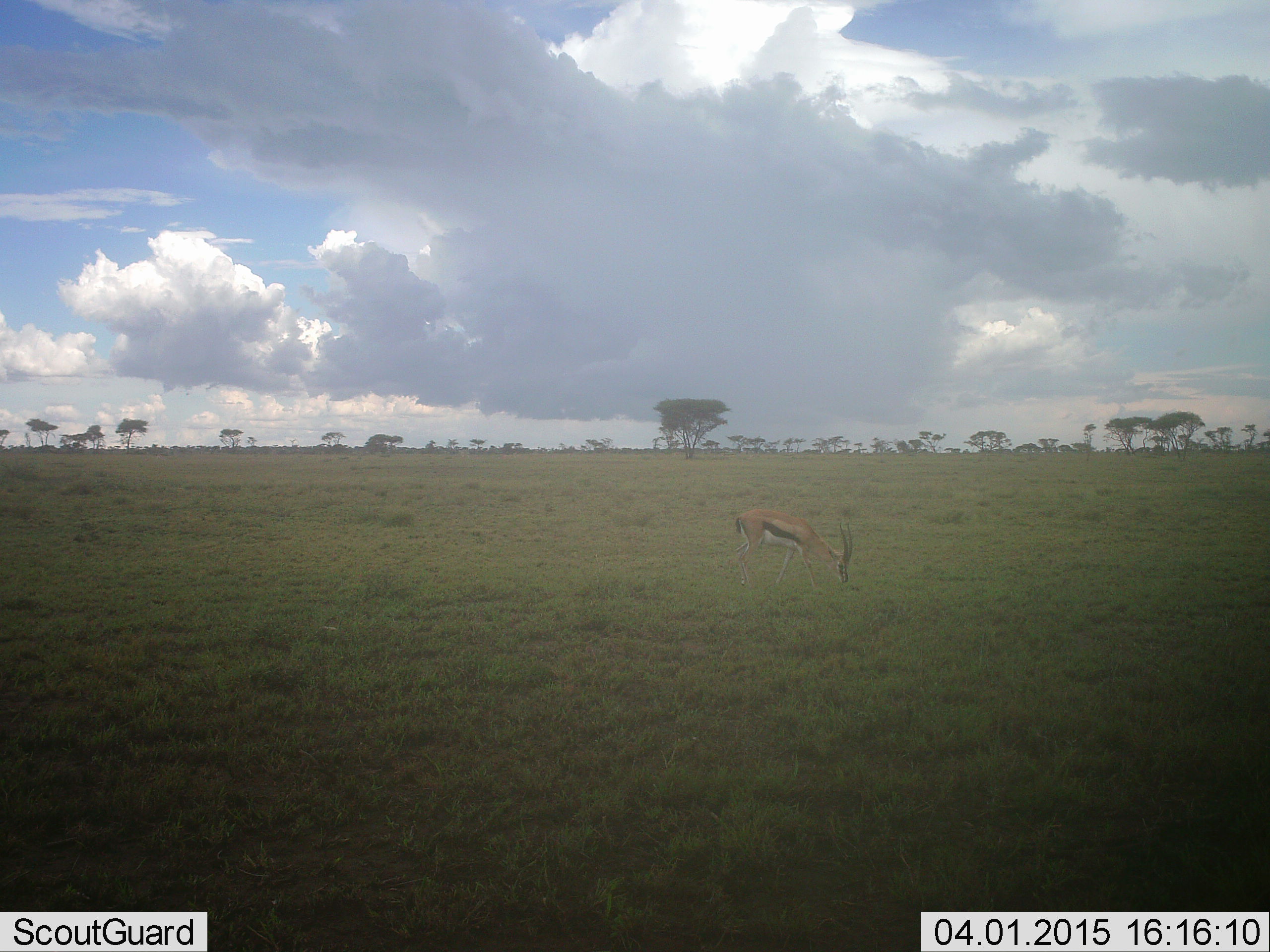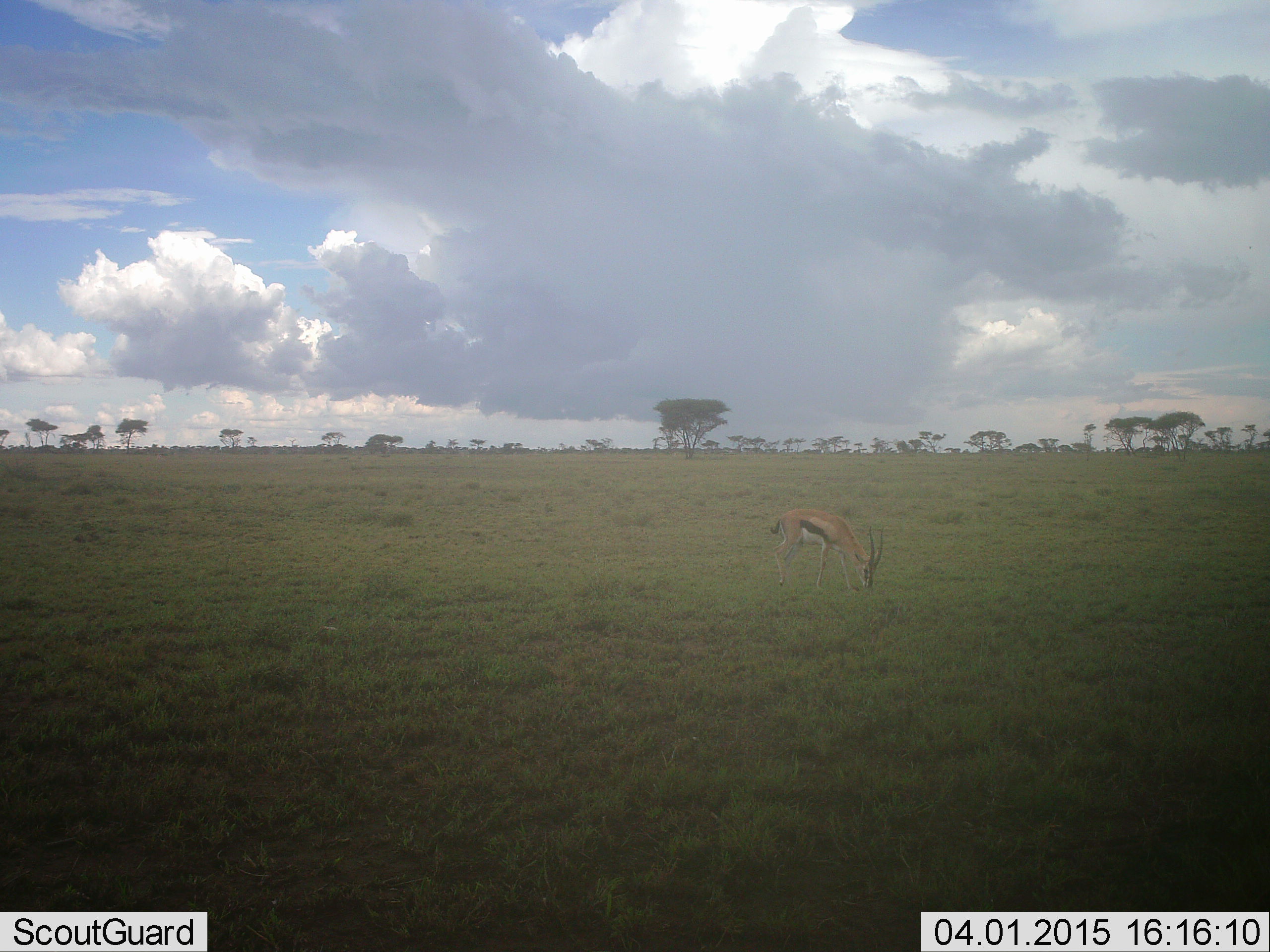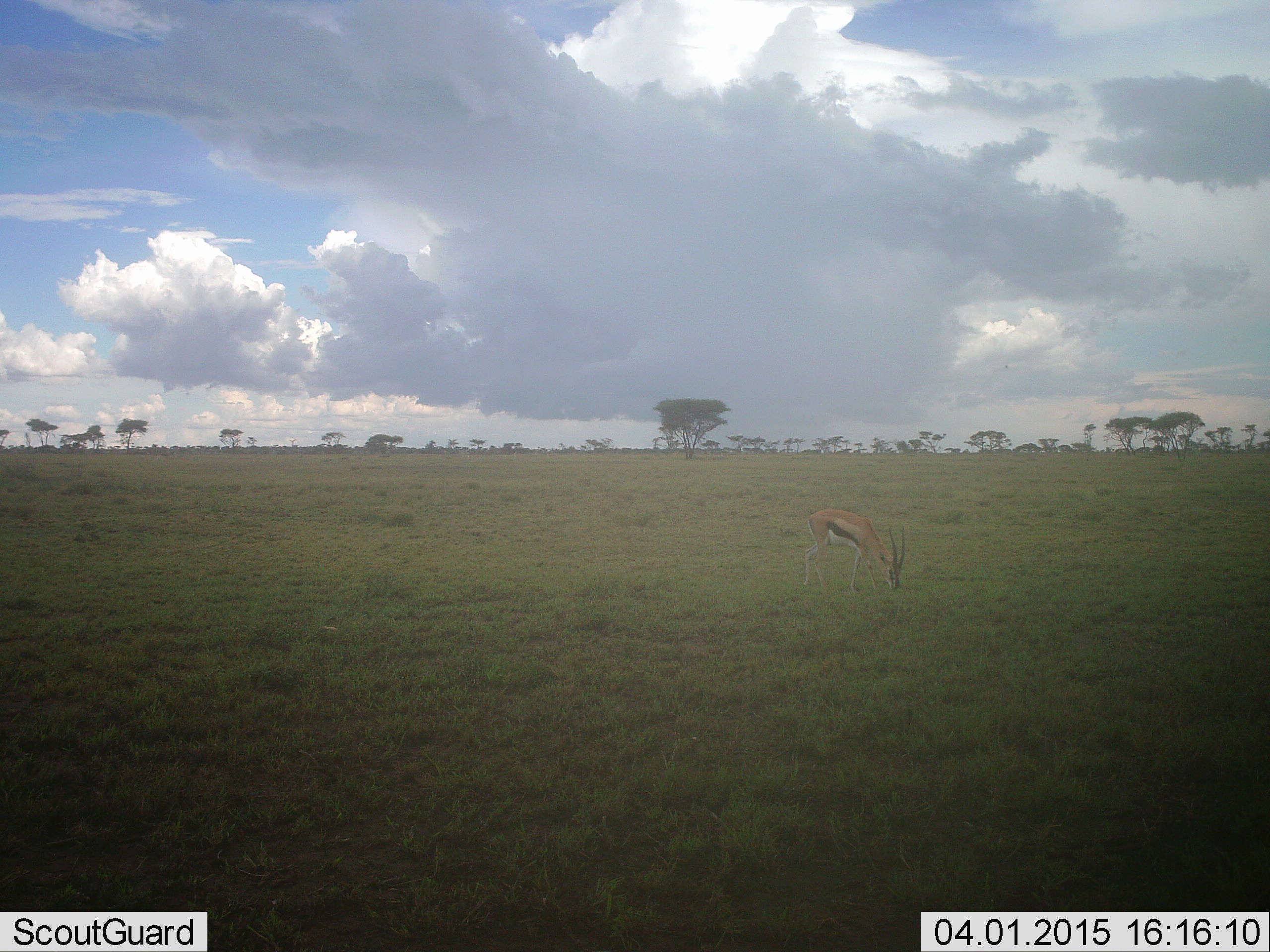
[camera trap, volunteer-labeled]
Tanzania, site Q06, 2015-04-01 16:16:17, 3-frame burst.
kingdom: Animalia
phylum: Chordata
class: Mammalia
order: Artiodactyla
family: Bovidae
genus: Eudorcas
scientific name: Eudorcas thomsonii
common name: thomson's gazelle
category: gazellethomsons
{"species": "gazellethomsons (thomson's gazelle) (Eudorcas thomsonii)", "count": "1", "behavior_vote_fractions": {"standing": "30%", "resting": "0%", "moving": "0%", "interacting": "0%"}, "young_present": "0%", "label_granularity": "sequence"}